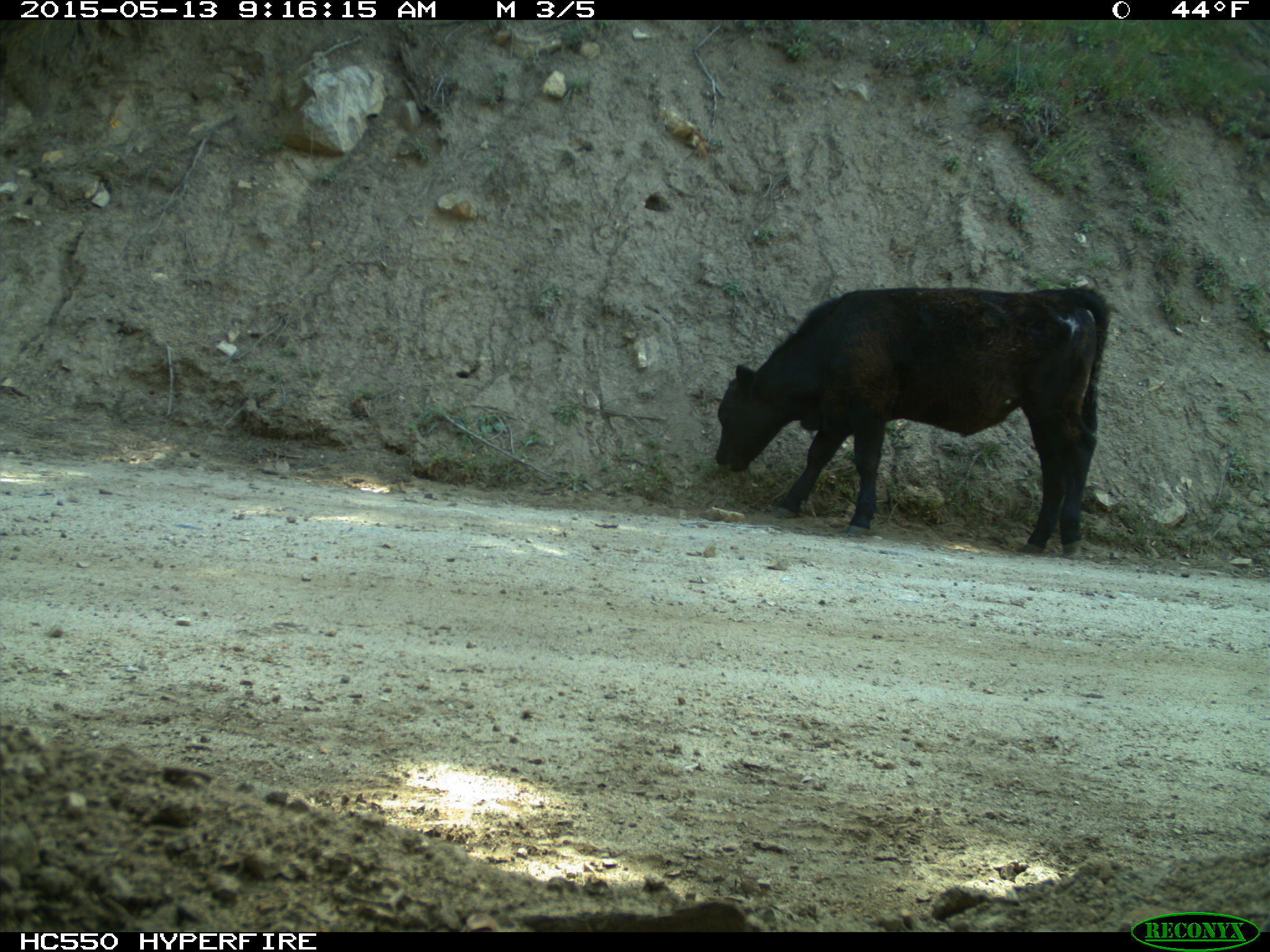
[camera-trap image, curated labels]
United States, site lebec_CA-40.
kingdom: Animalia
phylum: Chordata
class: Mammalia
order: Artiodactyla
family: Bovidae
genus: Bos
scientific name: Bos taurus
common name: domestic cow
Bos taurus (domestic cow).